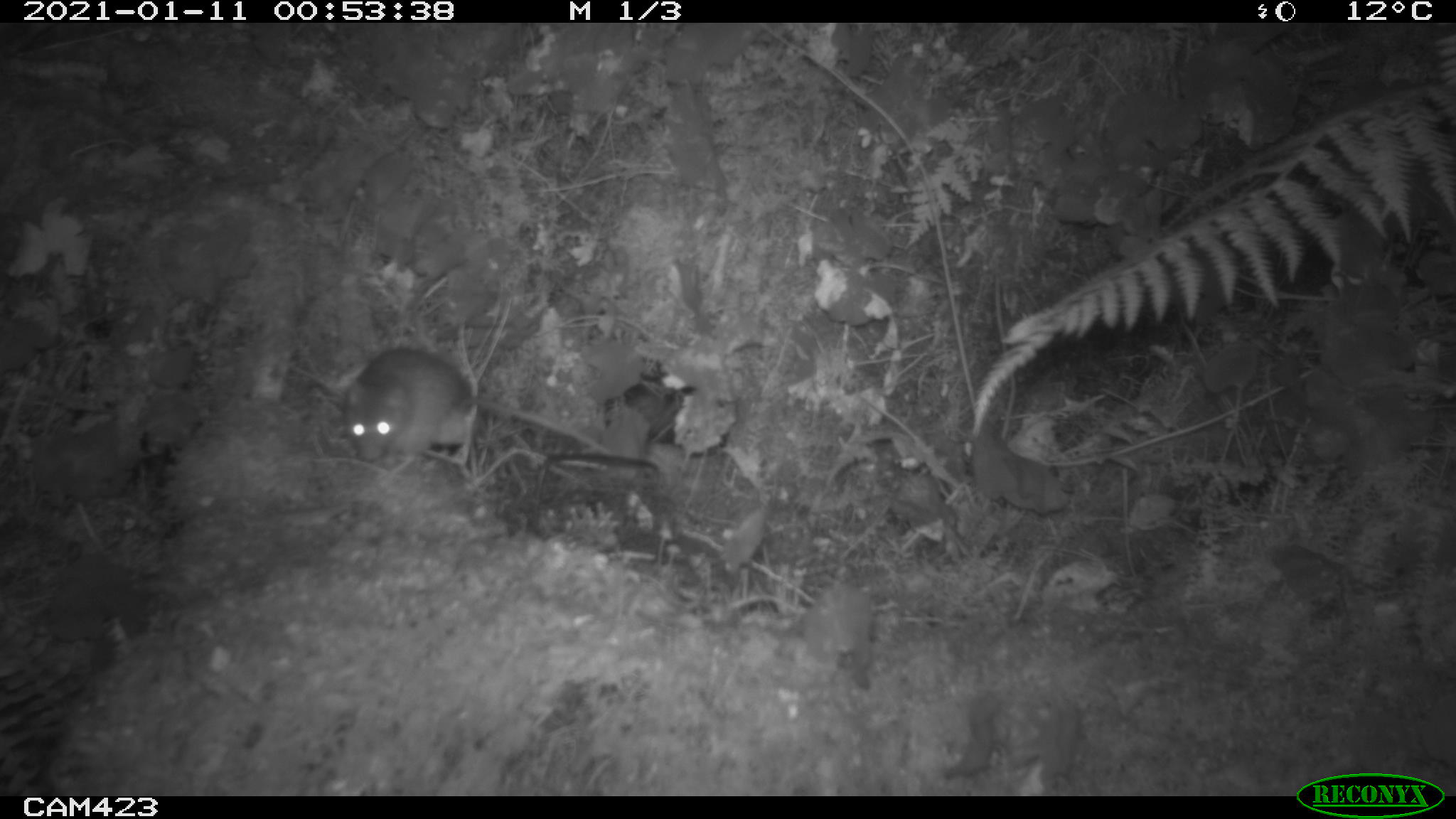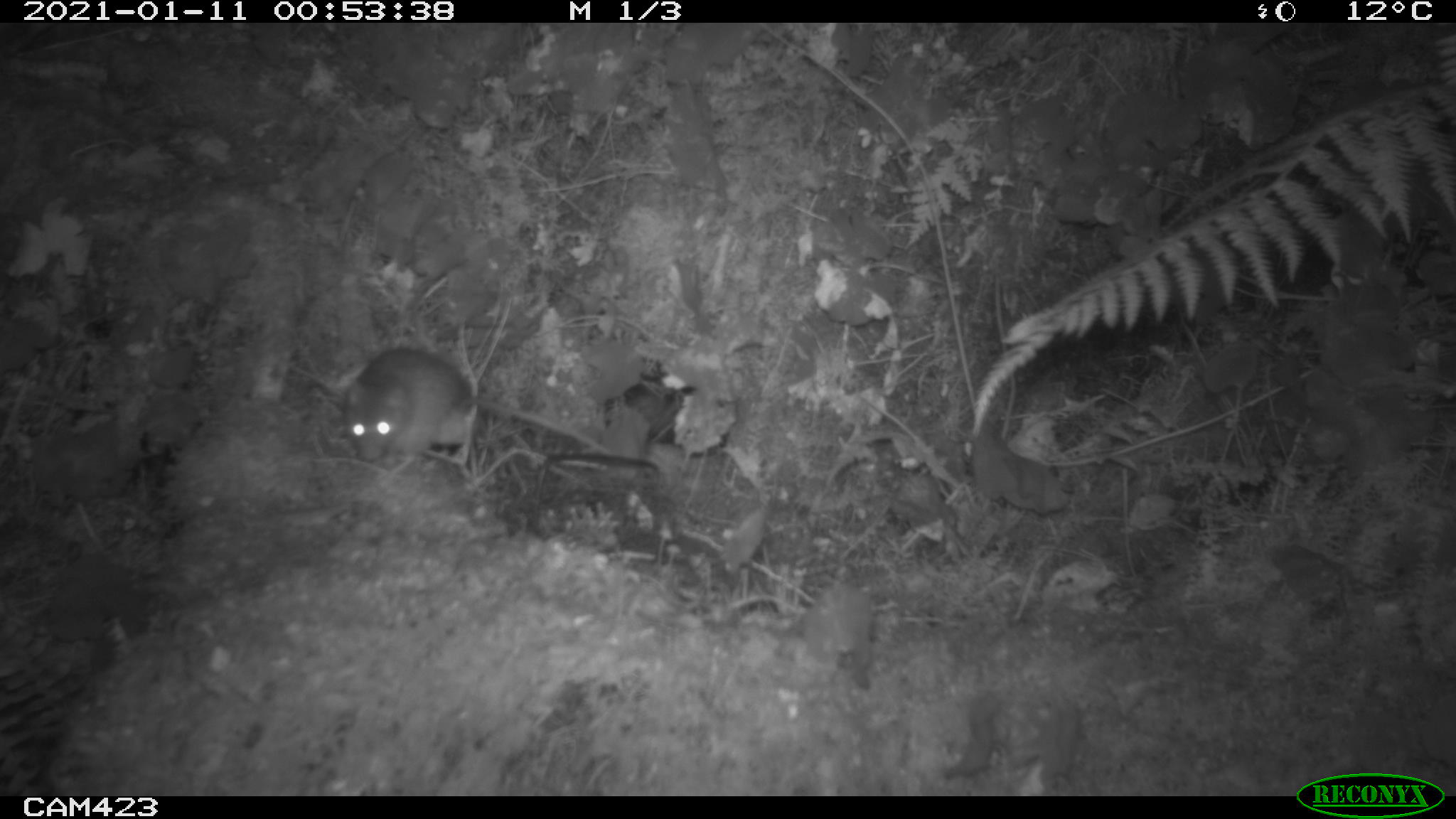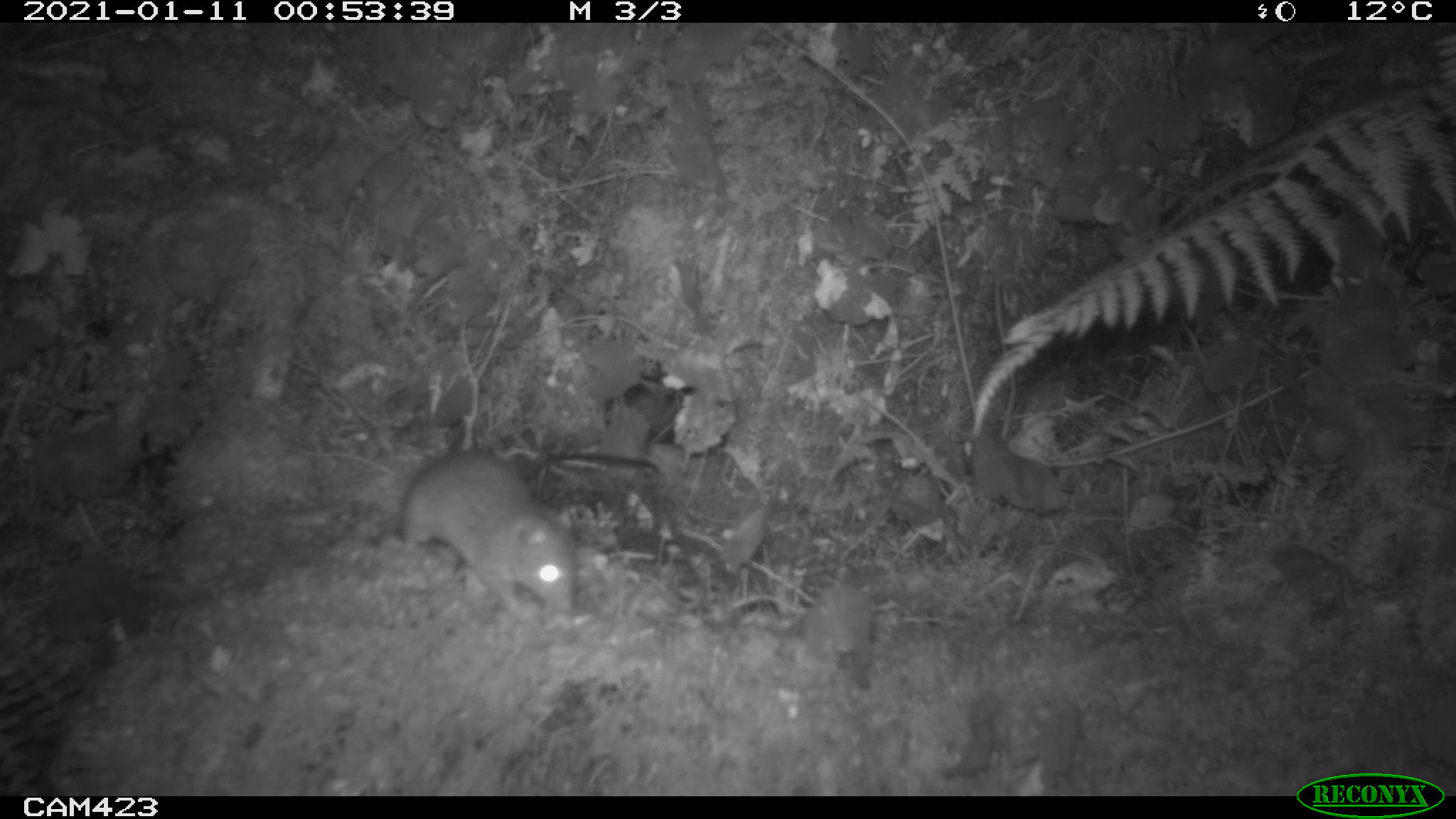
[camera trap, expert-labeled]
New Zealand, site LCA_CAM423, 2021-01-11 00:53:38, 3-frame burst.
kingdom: Animalia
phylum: Chordata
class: Mammalia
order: Rodentia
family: Muridae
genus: Rattus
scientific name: Rattus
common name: rat